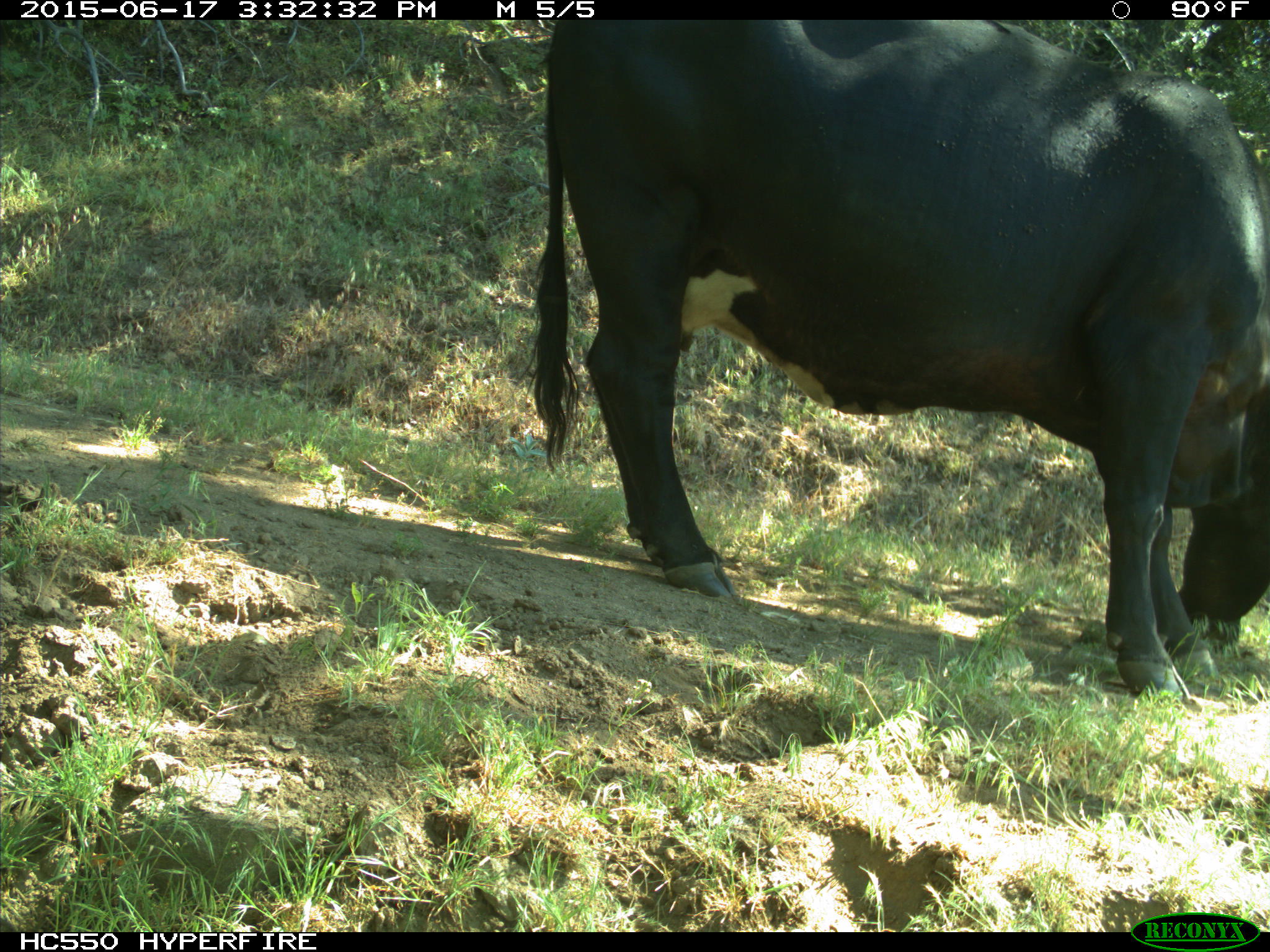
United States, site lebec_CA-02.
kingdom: Animalia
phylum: Chordata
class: Mammalia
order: Artiodactyla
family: Bovidae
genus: Bos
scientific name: Bos taurus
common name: domestic cow